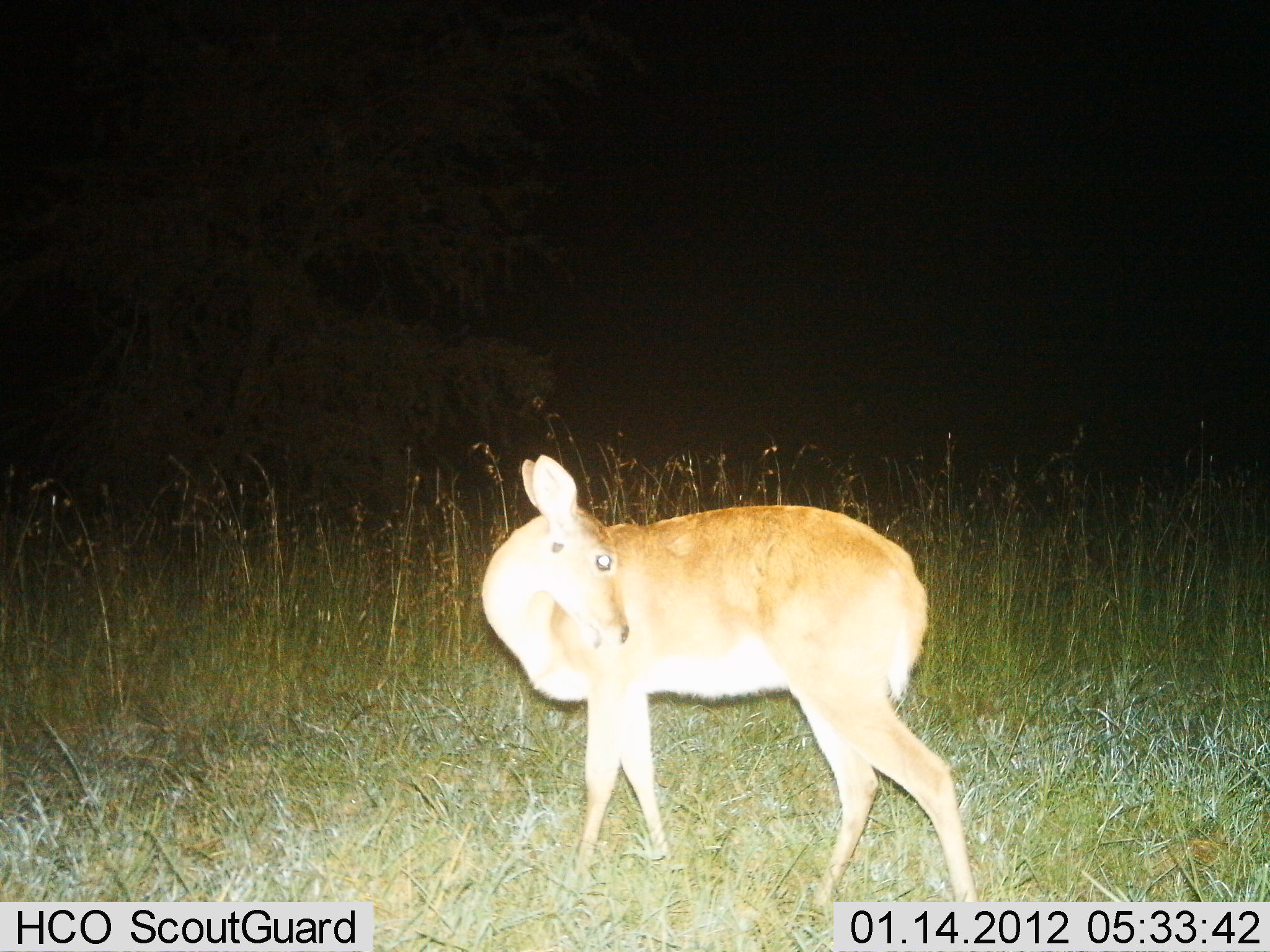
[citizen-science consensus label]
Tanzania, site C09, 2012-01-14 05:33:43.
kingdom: Animalia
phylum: Chordata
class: Mammalia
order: Artiodactyla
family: Bovidae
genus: Redunca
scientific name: Redunca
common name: reedbuck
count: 1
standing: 87%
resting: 7%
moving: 7%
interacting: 0%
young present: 0%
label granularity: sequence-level